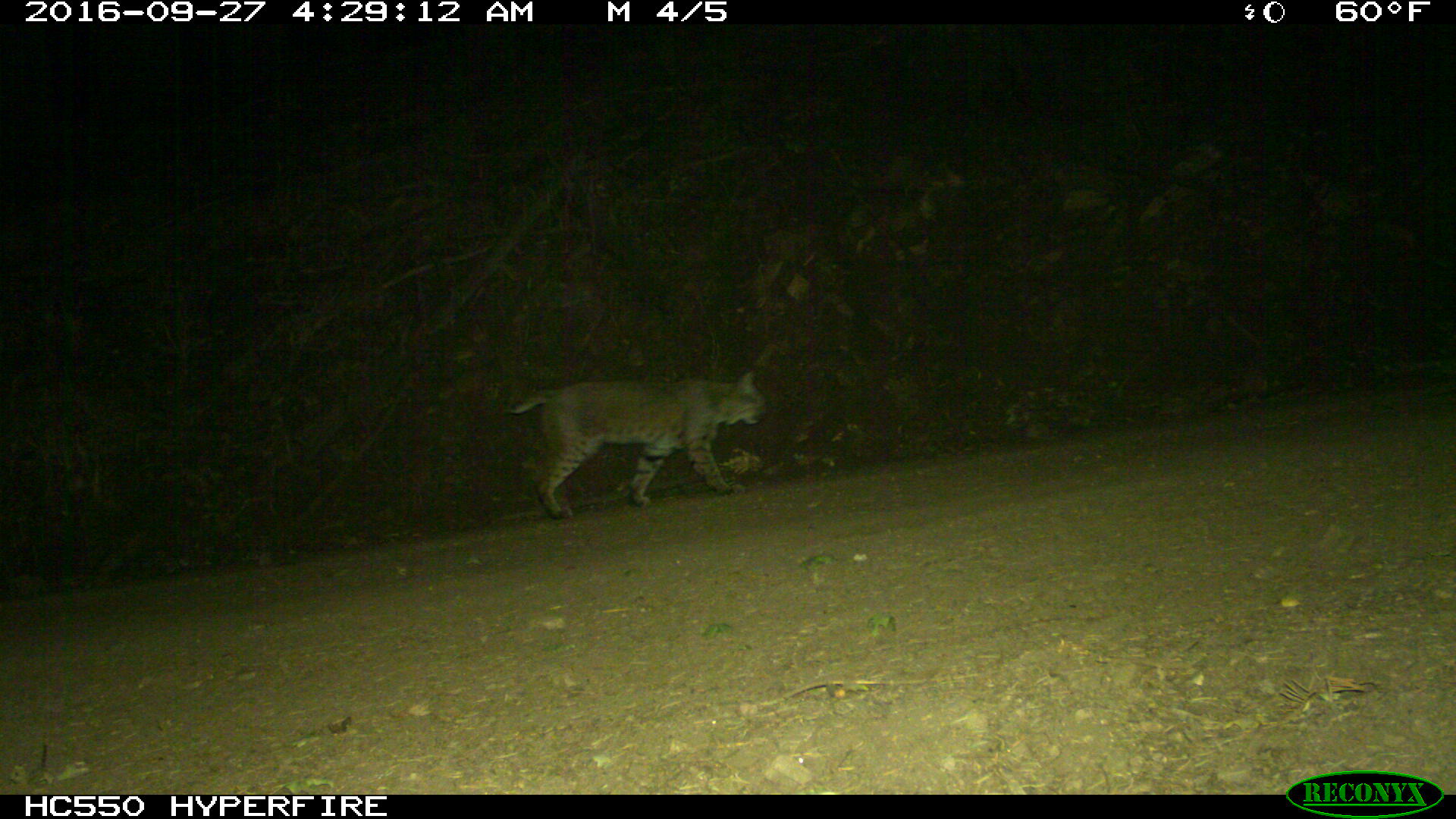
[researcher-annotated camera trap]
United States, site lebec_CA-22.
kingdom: Animalia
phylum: Chordata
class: Mammalia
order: Carnivora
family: Felidae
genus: Lynx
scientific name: Lynx rufus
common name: bobcat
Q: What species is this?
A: Lynx rufus (bobcat).